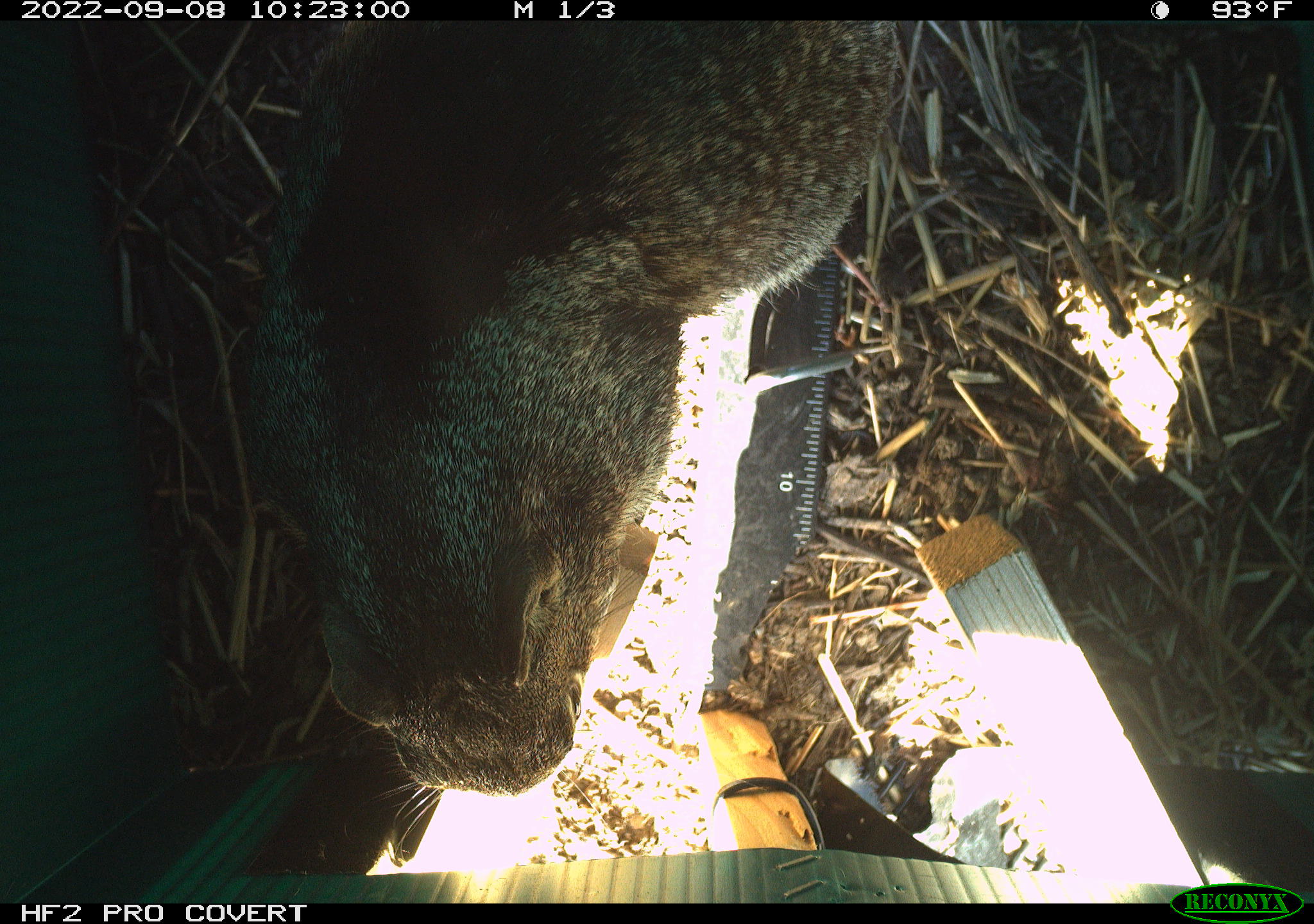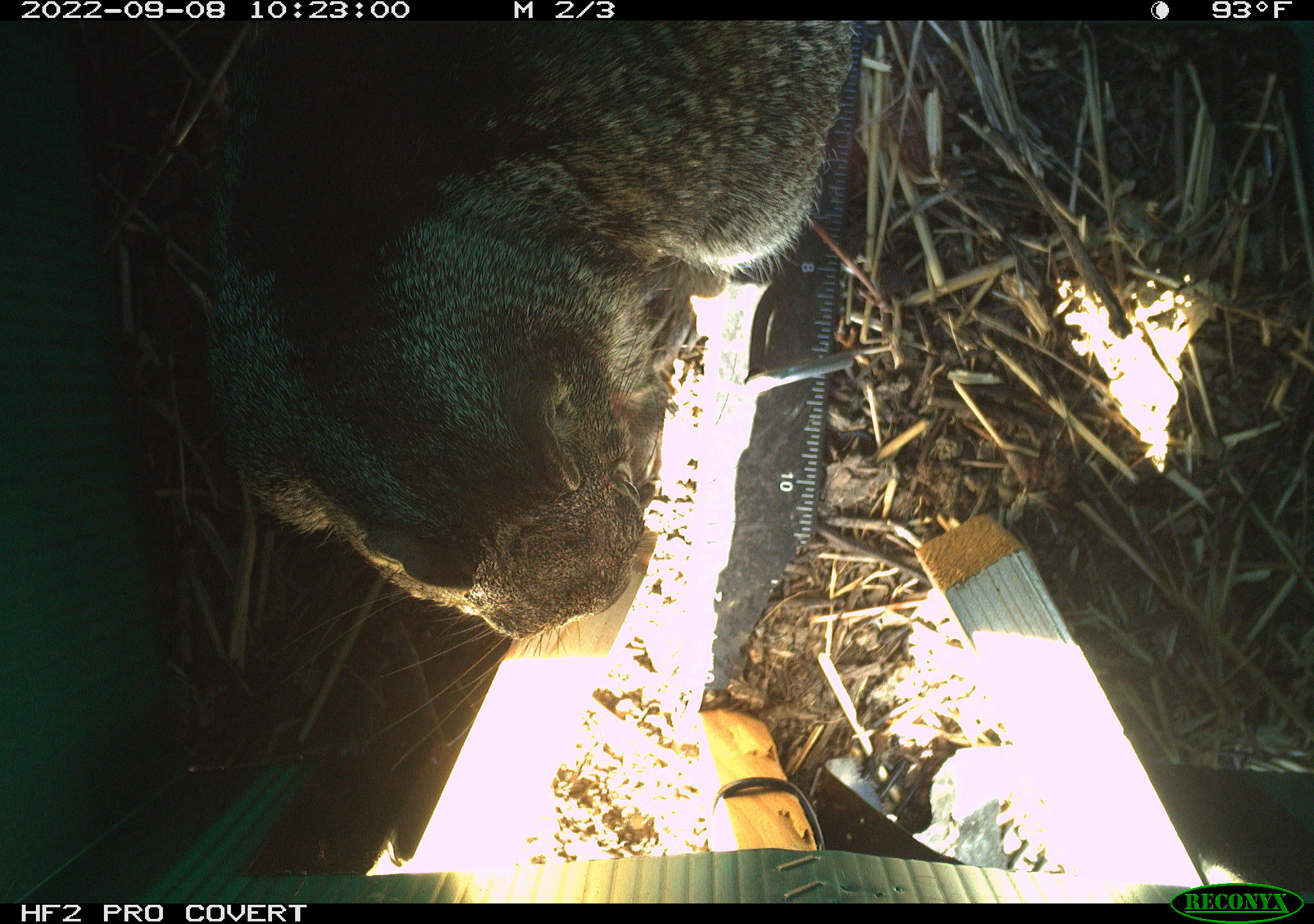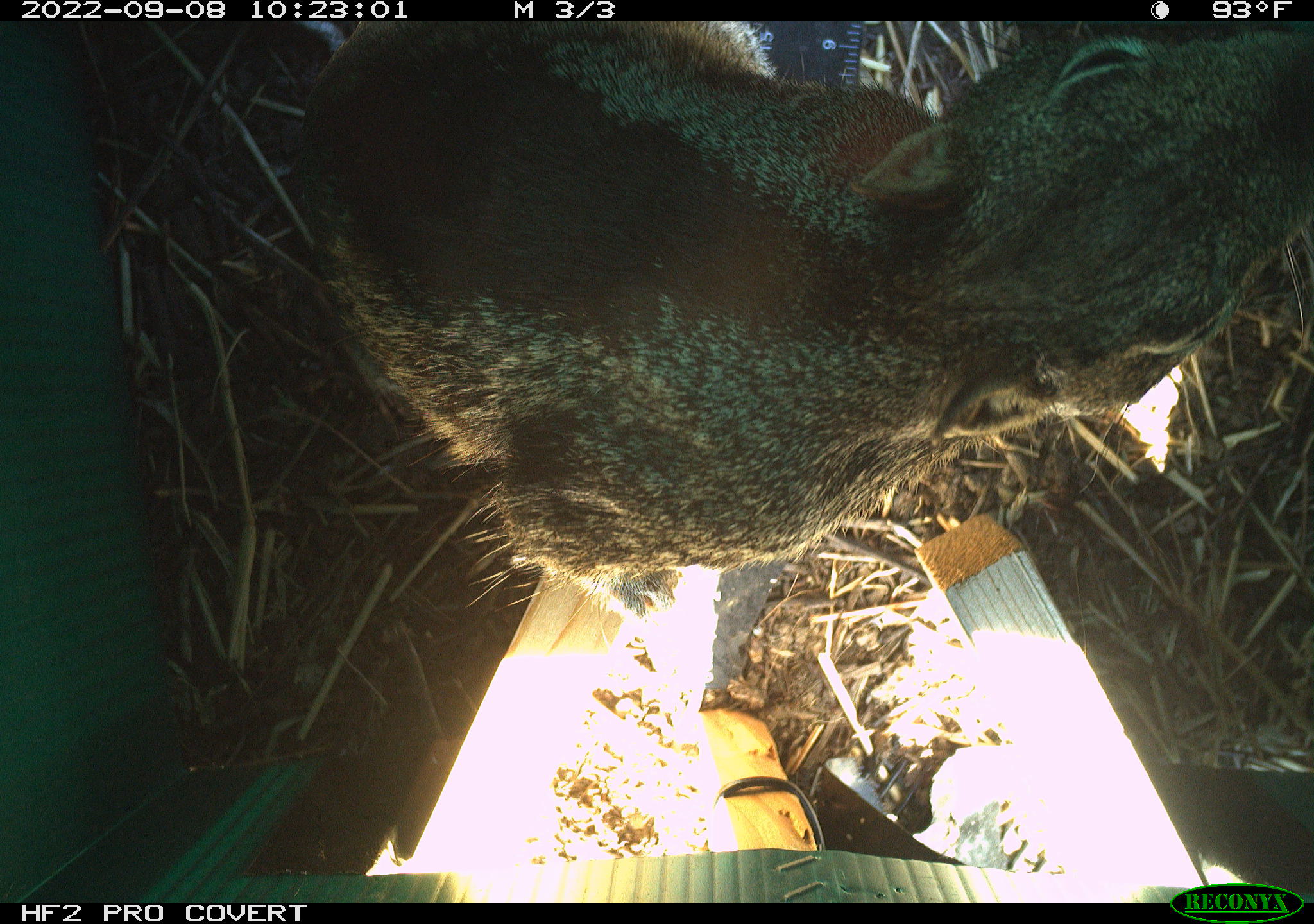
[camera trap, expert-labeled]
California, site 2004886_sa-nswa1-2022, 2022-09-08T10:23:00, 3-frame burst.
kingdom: Animalia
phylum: Chordata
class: Mammalia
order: Rodentia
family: Sciuridae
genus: Otospermophilus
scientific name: Otospermophilus beecheyi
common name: california ground squirrel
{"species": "california ground squirrel (Otospermophilus beecheyi)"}